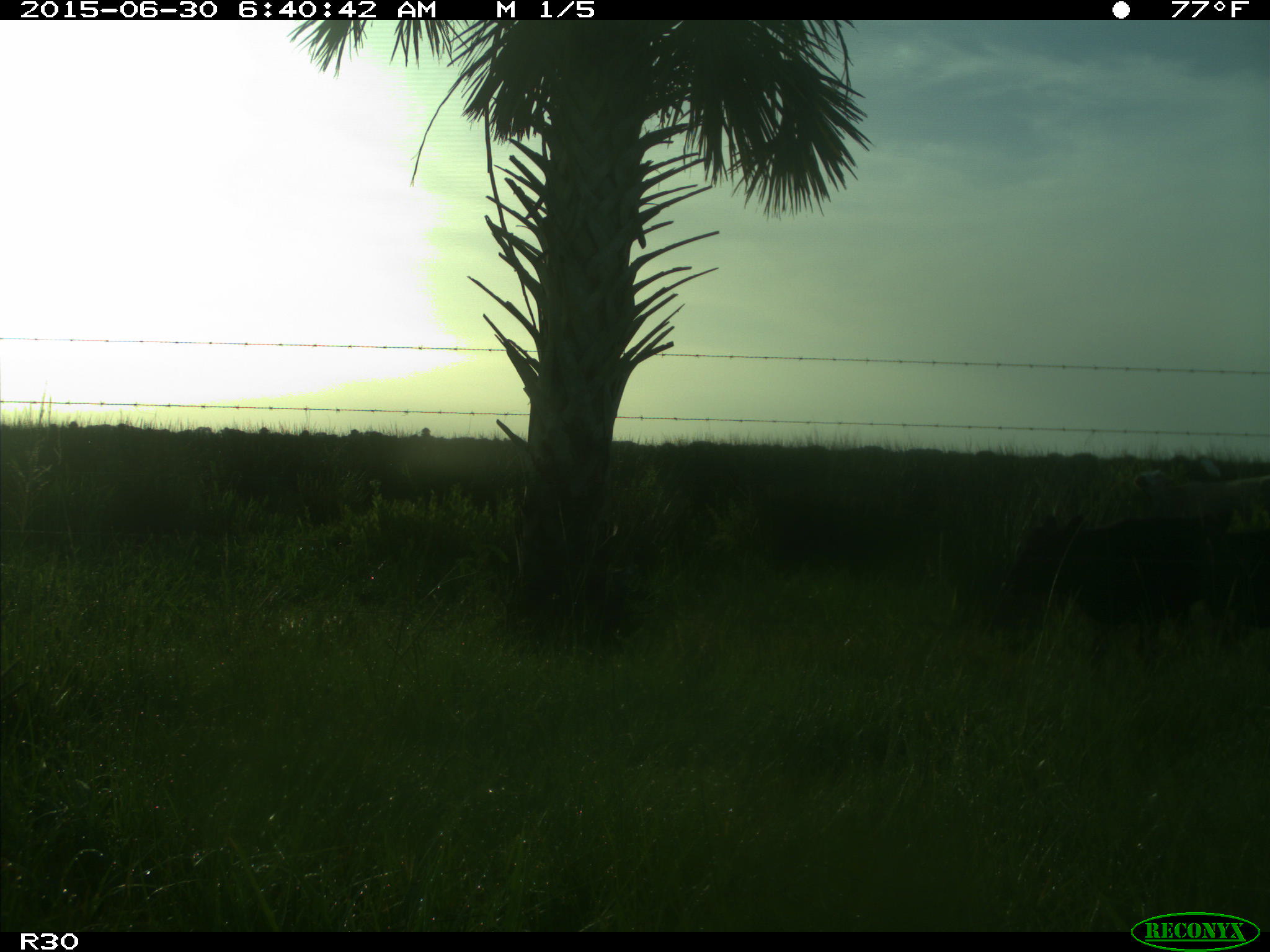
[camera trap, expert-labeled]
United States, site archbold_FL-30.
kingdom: Animalia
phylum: Chordata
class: Mammalia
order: Artiodactyla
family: Bovidae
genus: Bos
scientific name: Bos taurus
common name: domestic cow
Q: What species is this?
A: Bos taurus (domestic cow).